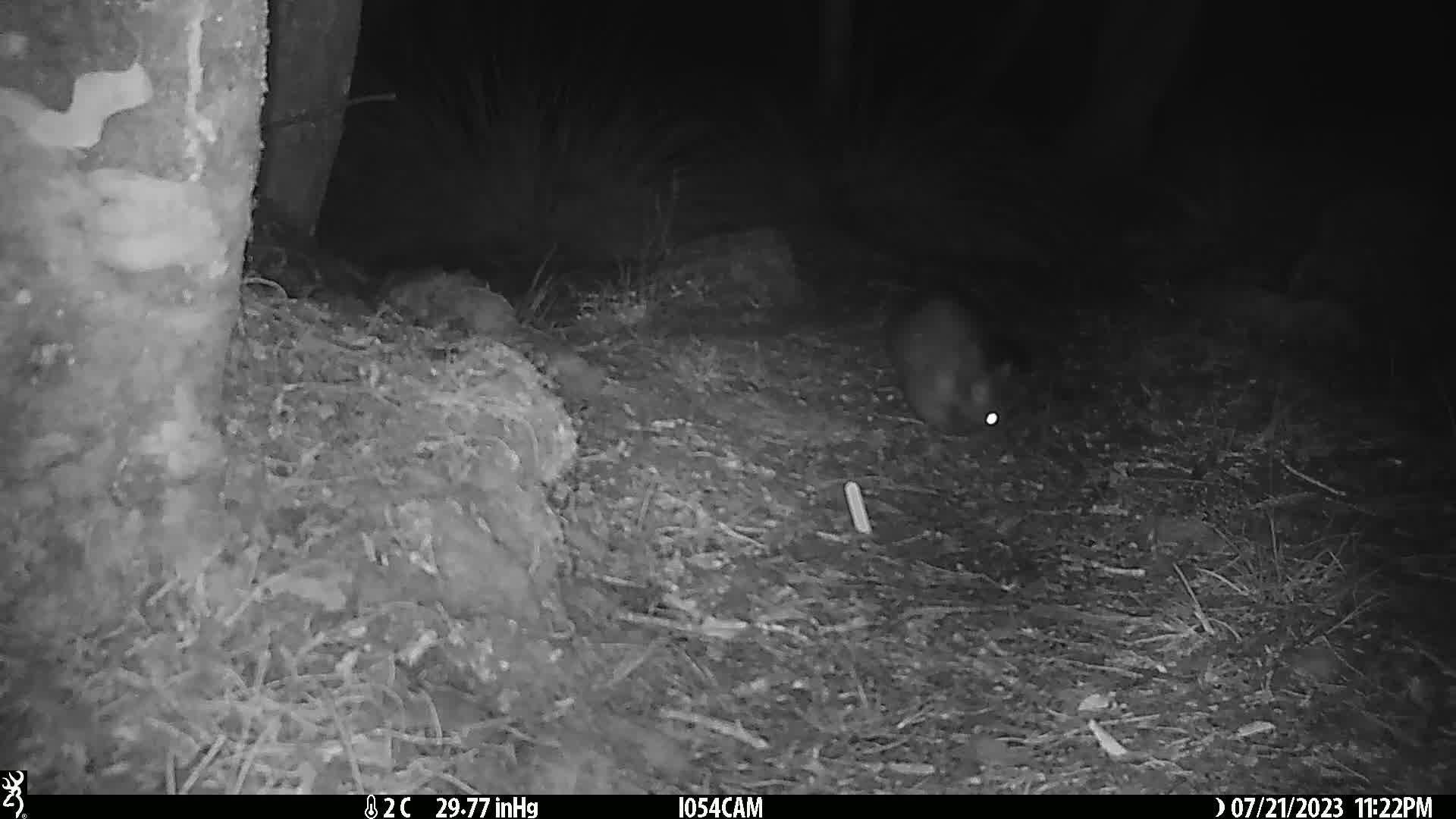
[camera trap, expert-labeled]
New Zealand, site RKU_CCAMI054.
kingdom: Animalia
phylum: Chordata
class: Mammalia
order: Diprotodontia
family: Phalangeridae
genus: Trichosurus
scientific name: Trichosurus vulpecula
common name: common brushtail possum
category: possum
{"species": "possum (common brushtail possum) (Trichosurus vulpecula)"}